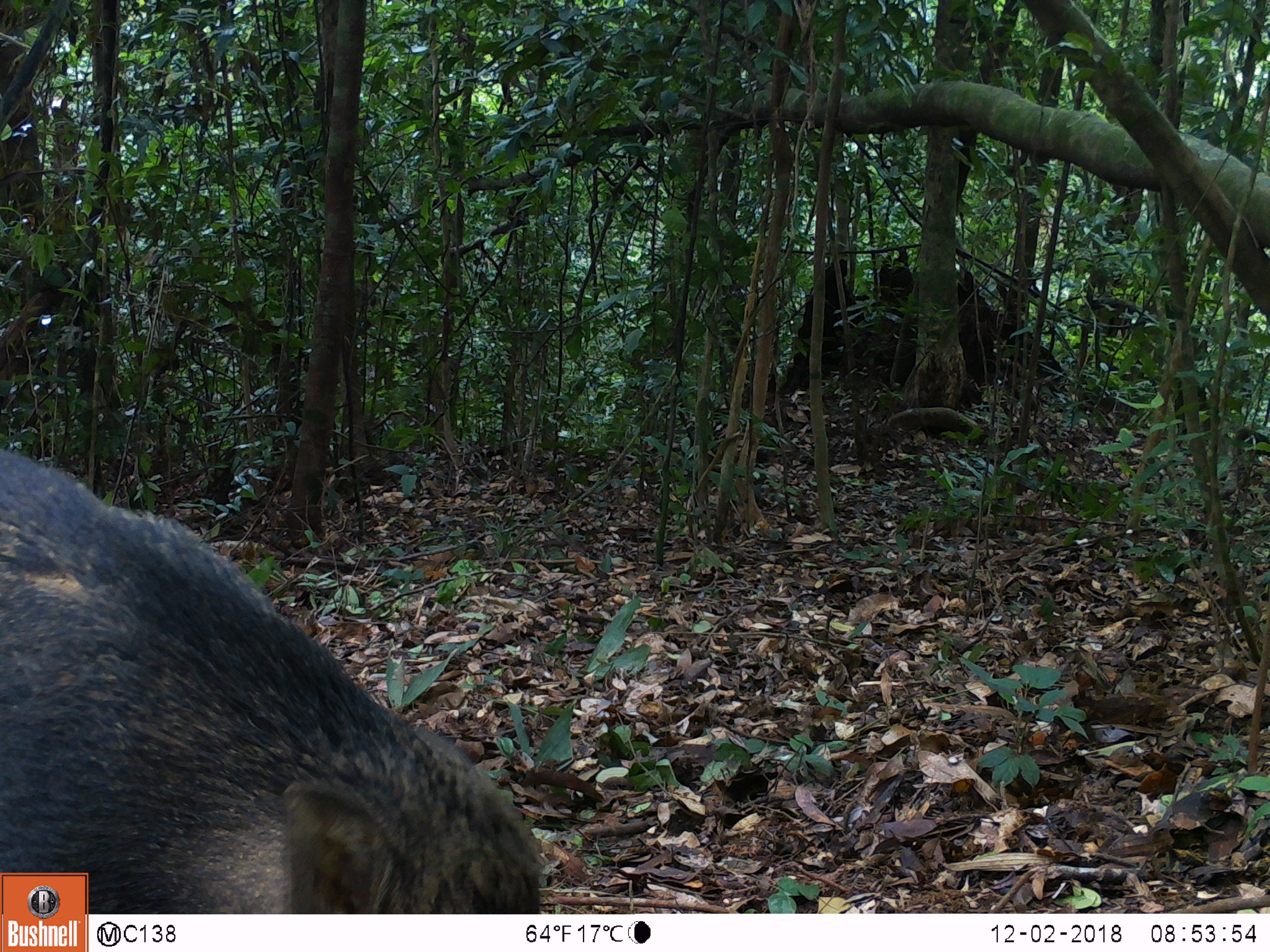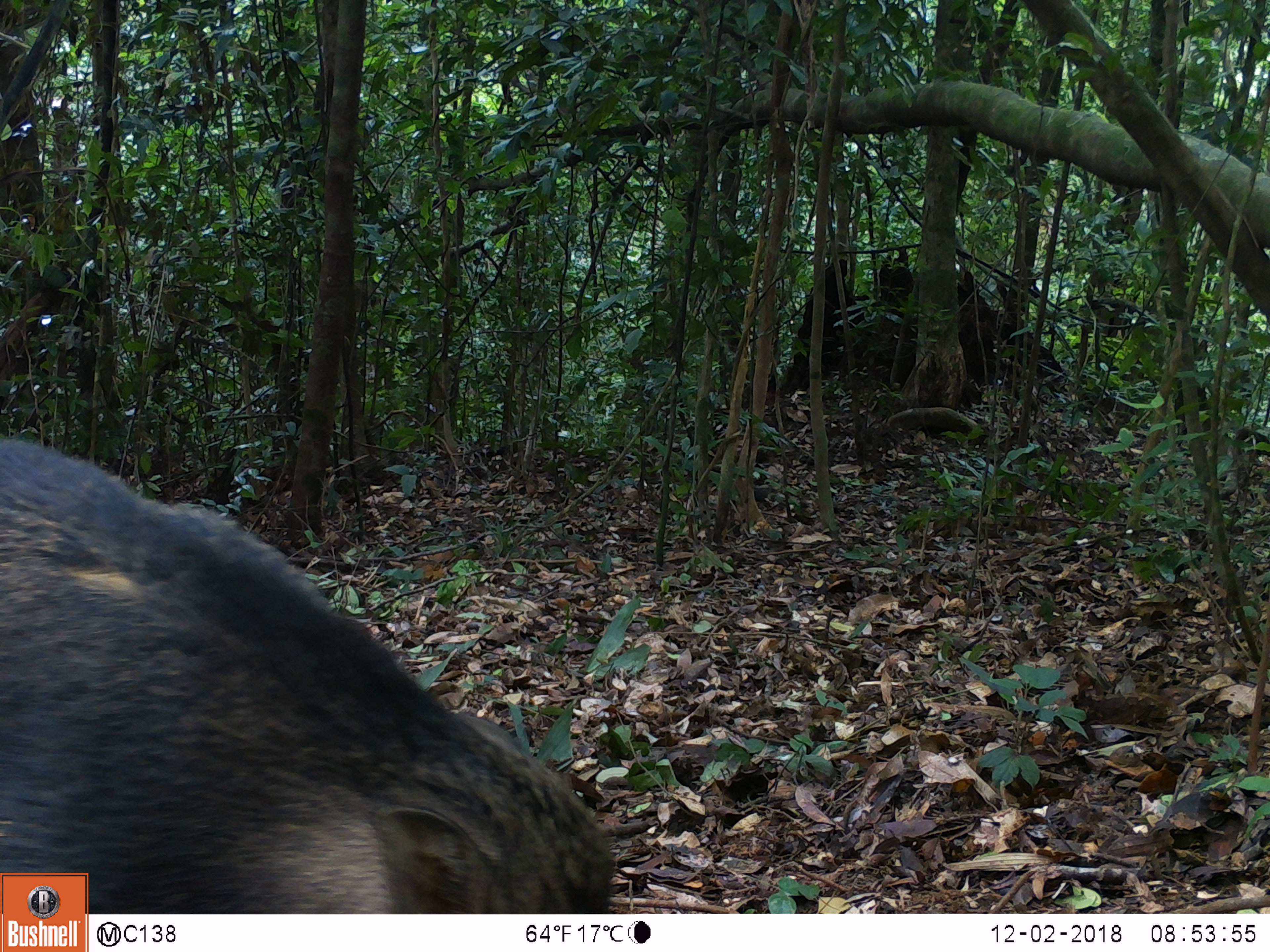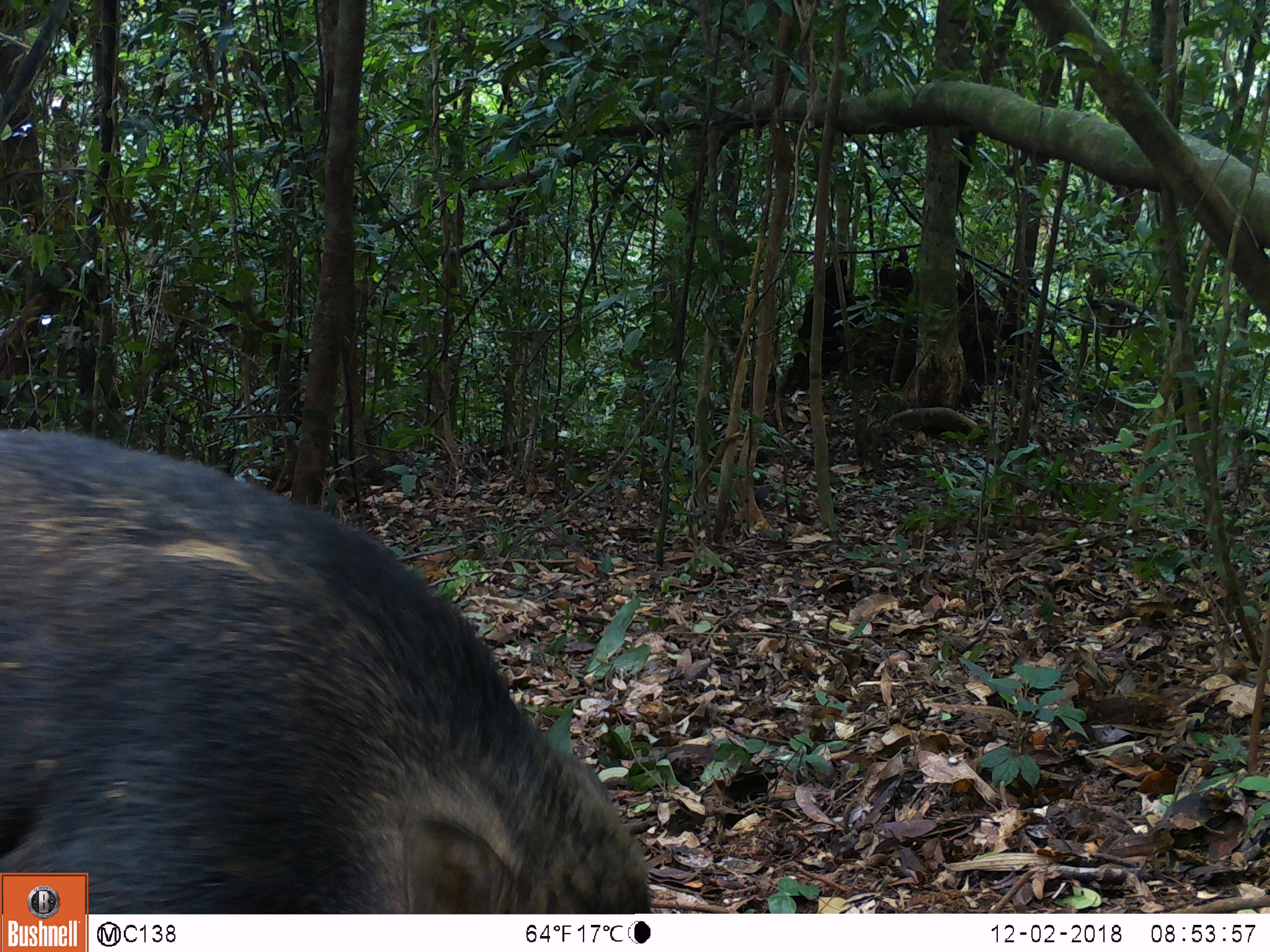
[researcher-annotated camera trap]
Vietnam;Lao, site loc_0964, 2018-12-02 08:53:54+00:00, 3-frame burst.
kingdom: Animalia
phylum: Chordata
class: Mammalia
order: Artiodactyla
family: Suidae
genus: Sus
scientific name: Sus scrofa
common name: eurasian wild pig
Eurasian wild pig (Sus scrofa). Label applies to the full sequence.